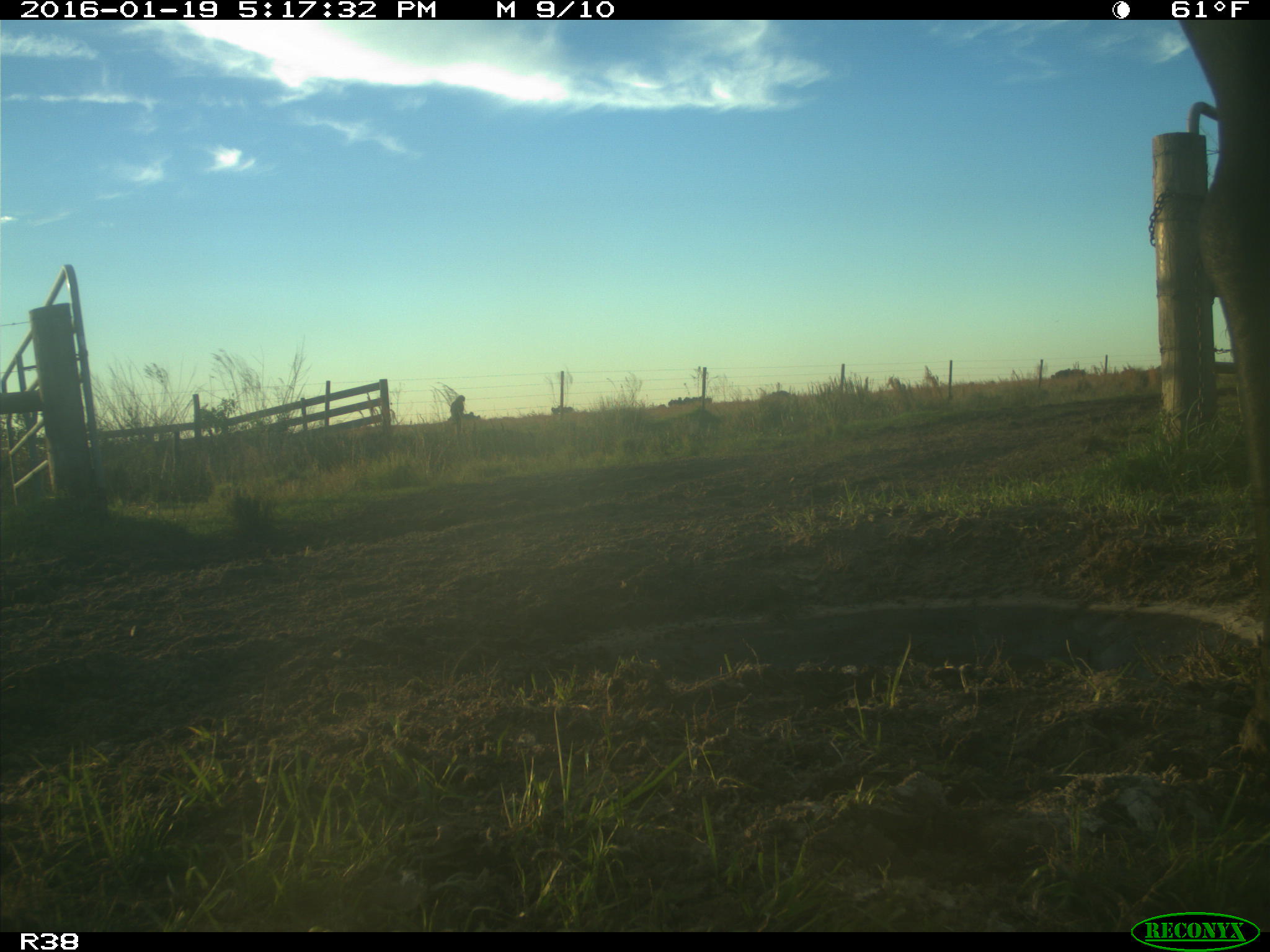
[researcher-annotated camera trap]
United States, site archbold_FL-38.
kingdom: Animalia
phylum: Chordata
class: Mammalia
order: Artiodactyla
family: Bovidae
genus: Bos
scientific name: Bos taurus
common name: domestic cow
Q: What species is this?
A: Bos taurus (domestic cow).